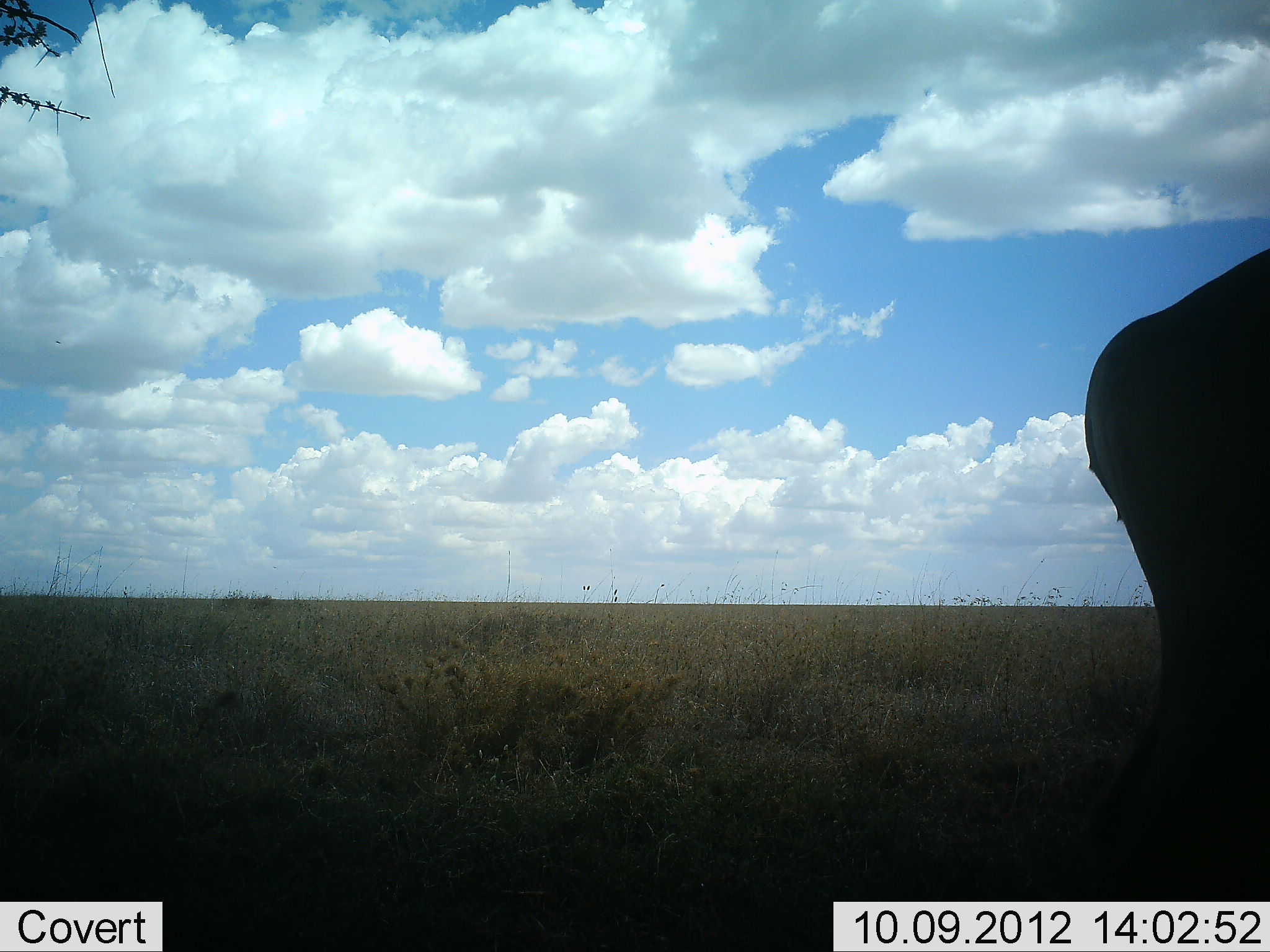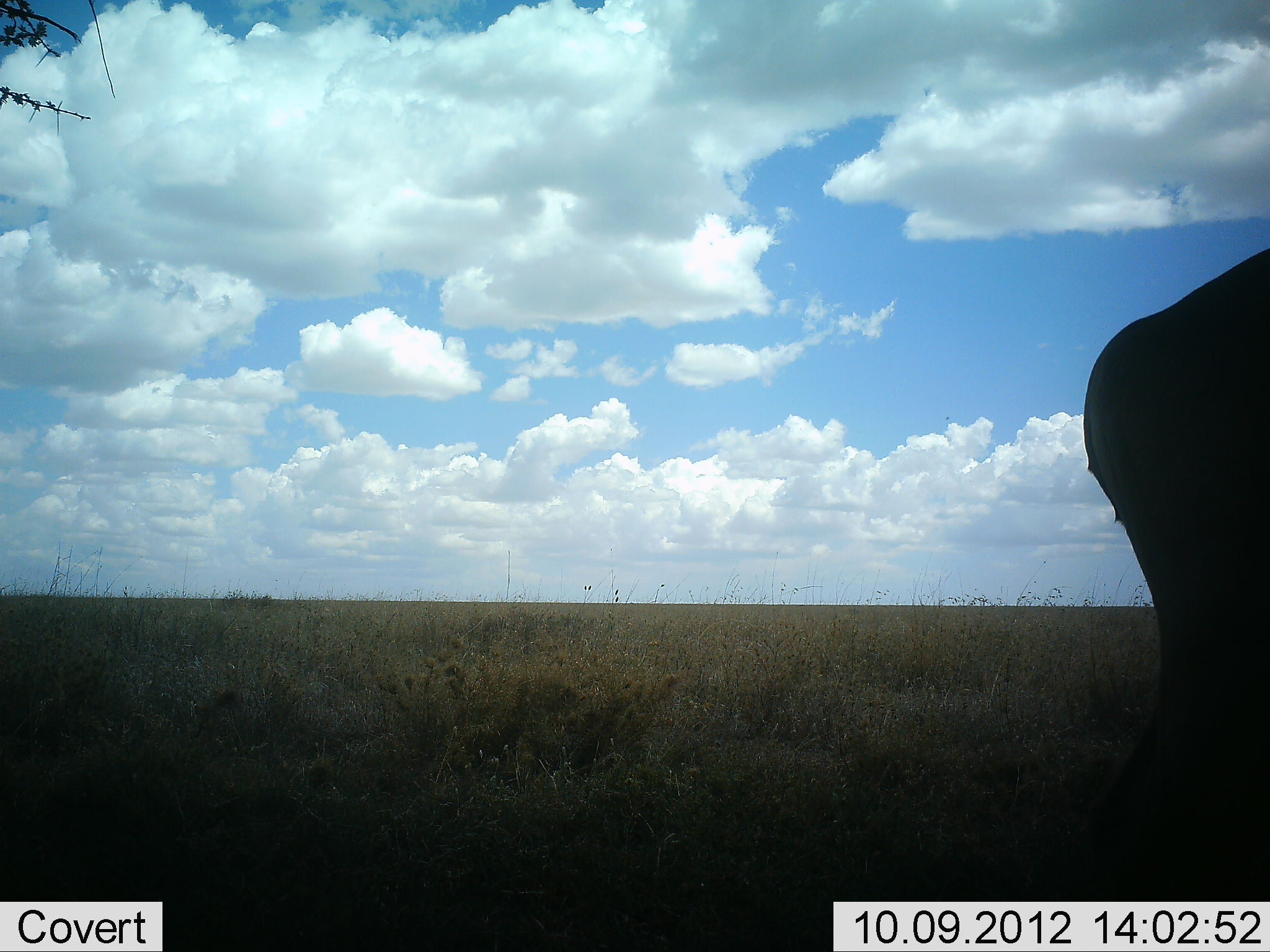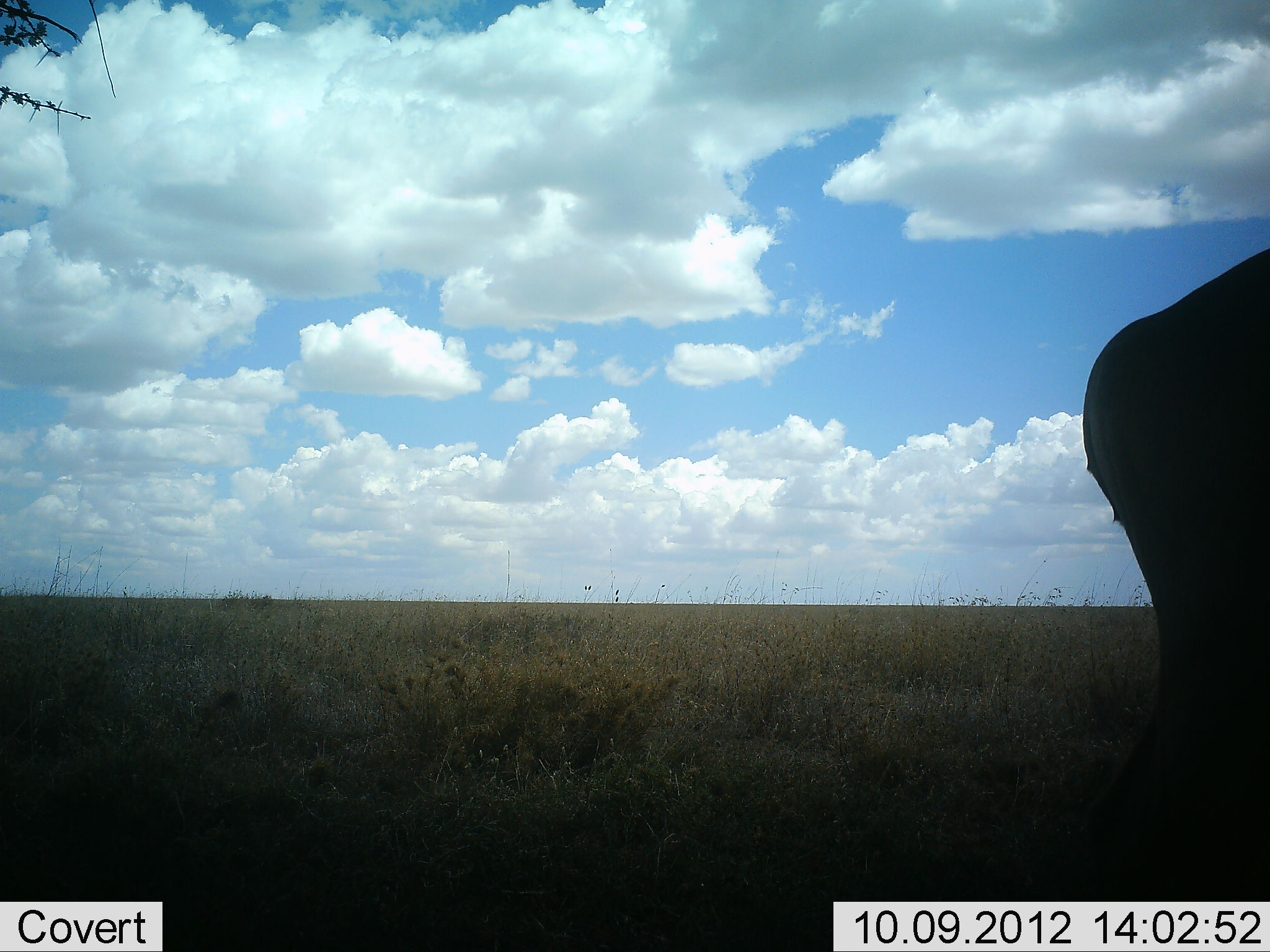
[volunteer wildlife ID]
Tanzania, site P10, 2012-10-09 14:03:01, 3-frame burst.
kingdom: Animalia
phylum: Chordata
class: Mammalia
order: Proboscidea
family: Elephantidae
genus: Loxodonta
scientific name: Loxodonta africana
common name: african bush elephant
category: elephant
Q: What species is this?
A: Elephant (african bush elephant) (Loxodonta africana).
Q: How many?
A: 1.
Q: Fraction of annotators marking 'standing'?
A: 88%.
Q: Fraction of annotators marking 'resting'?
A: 12%.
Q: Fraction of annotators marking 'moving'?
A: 0%.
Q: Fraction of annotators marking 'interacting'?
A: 0%.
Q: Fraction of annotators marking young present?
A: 0%.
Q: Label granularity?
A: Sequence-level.